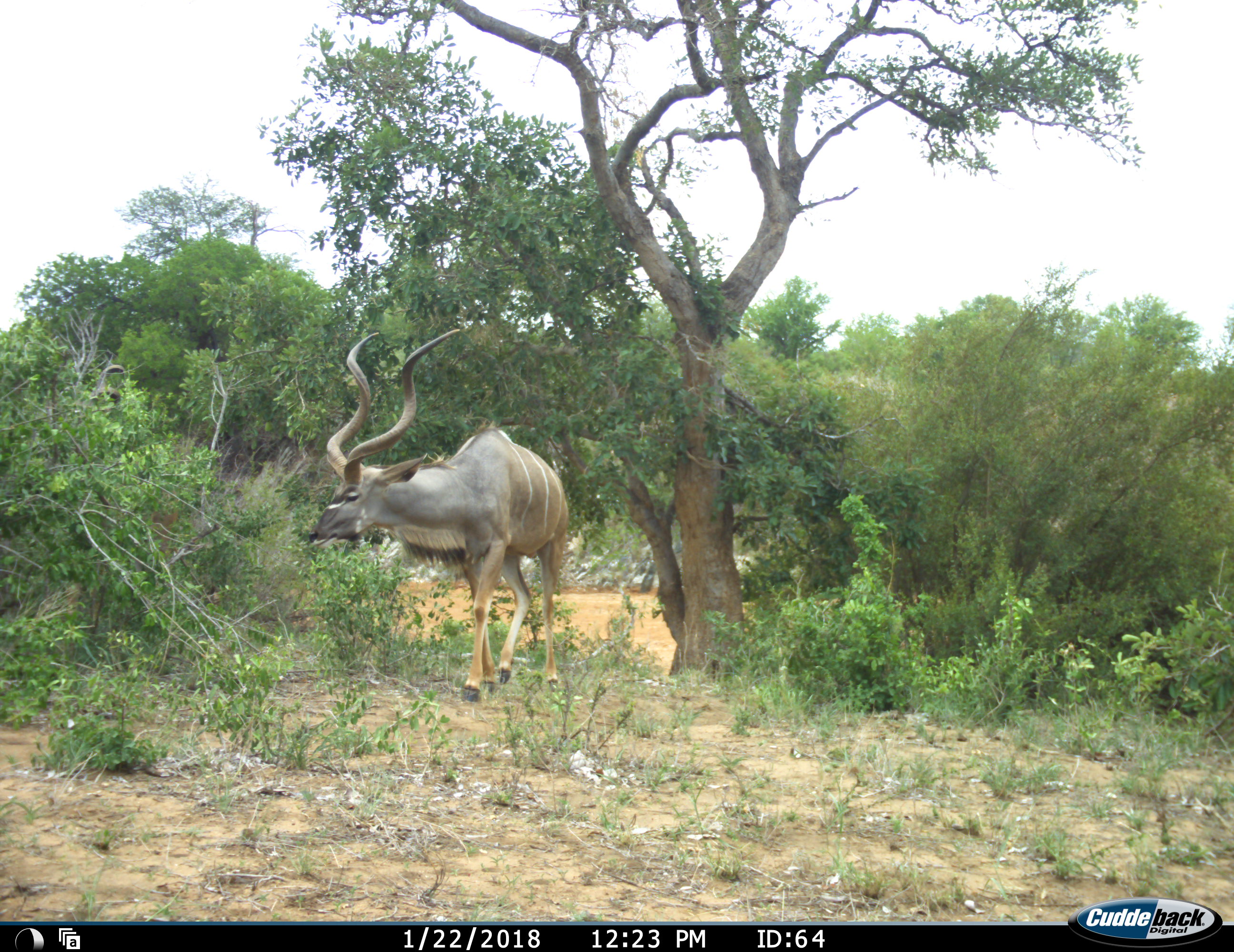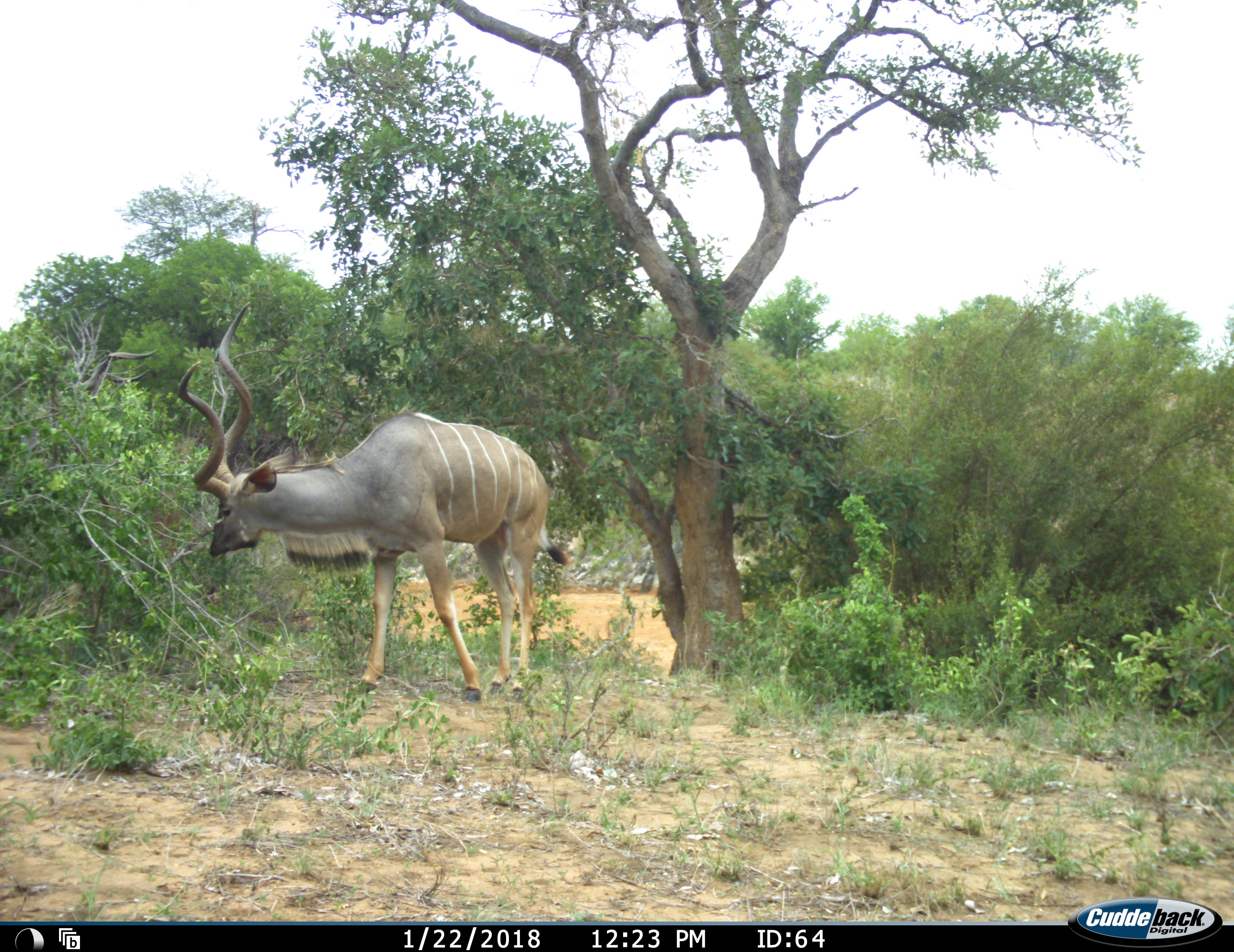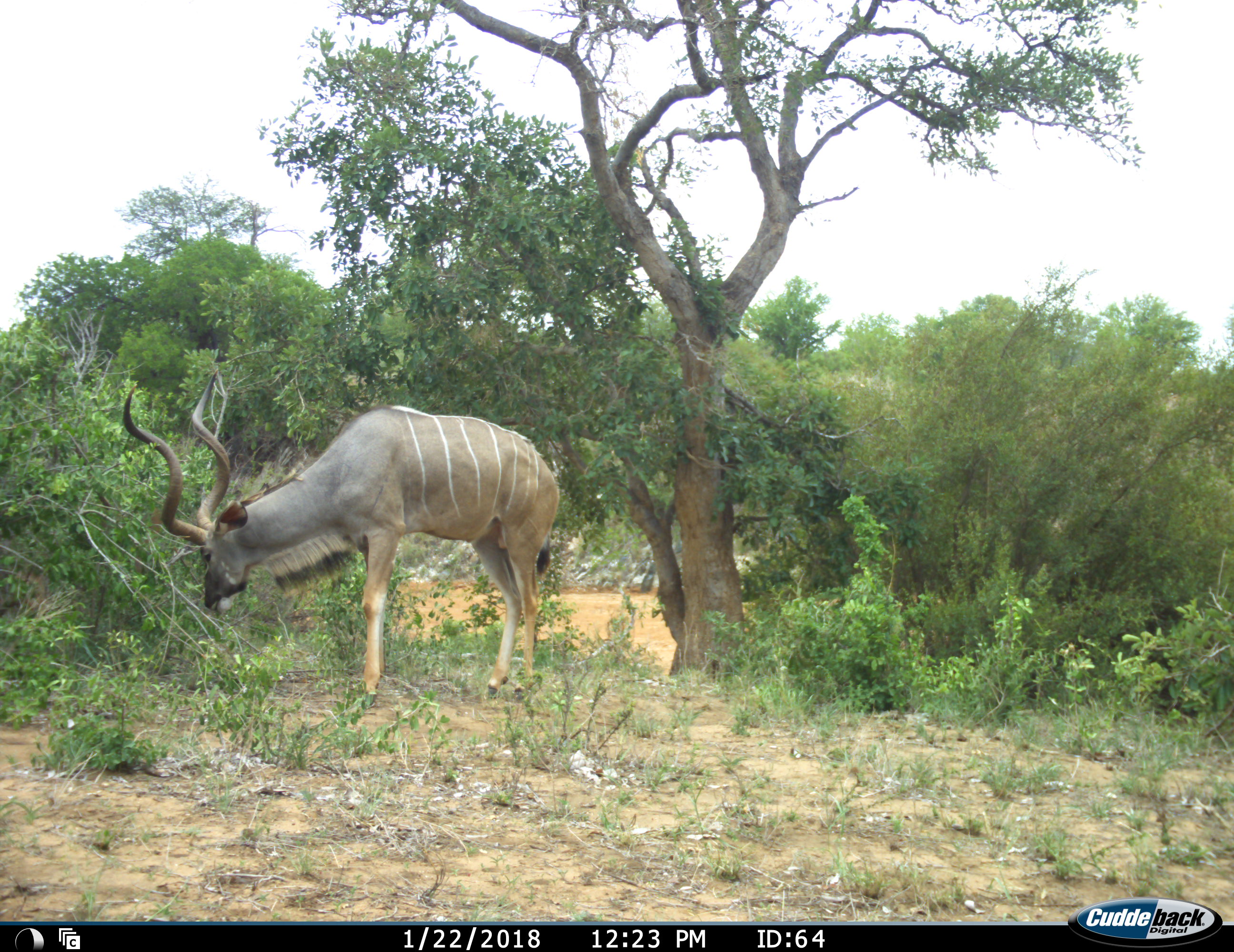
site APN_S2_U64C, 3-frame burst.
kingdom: Animalia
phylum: Chordata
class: Mammalia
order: Artiodactyla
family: Bovidae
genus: Tragelaphus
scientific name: Tragelaphus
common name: kudu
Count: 1.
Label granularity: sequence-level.